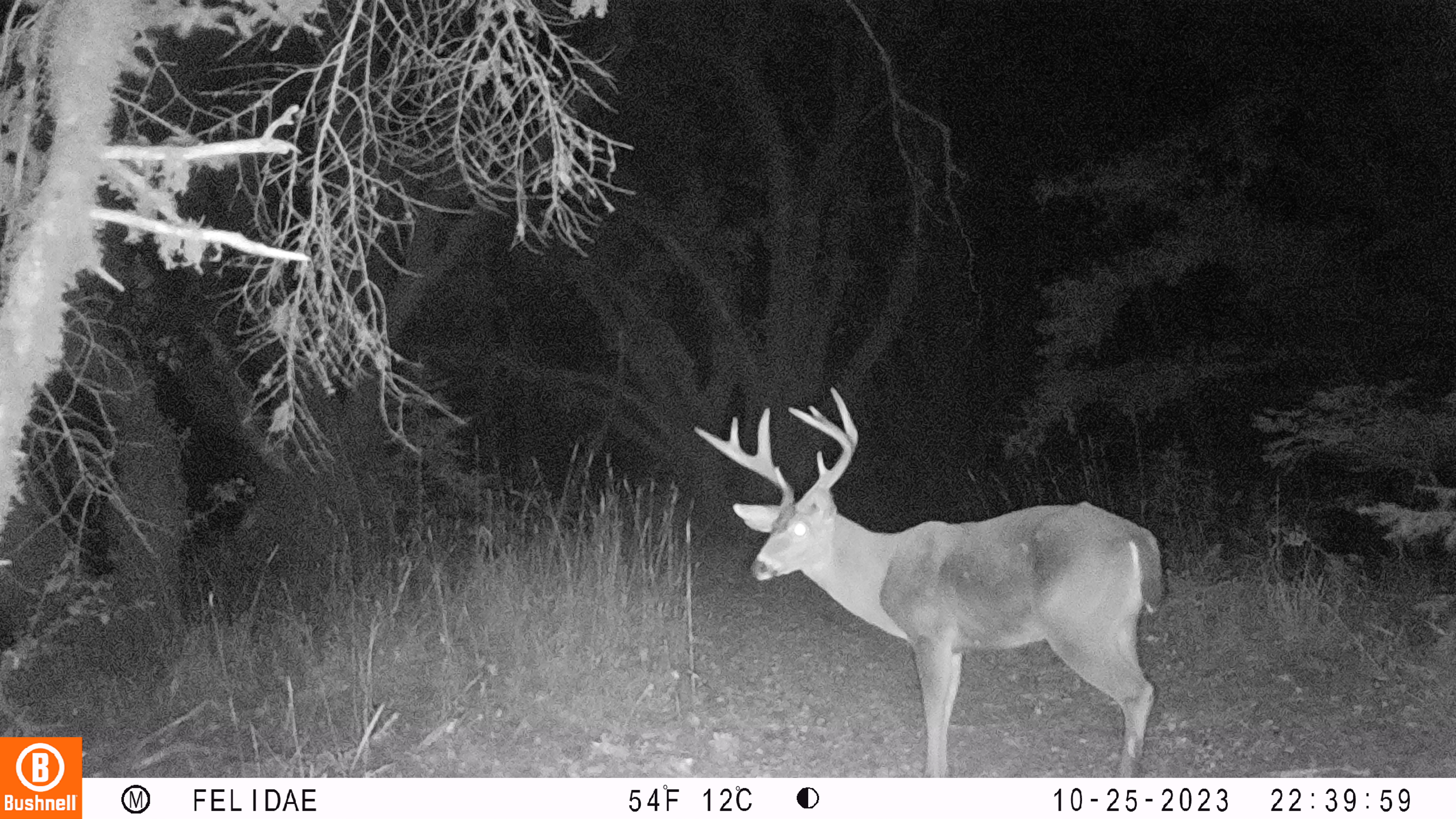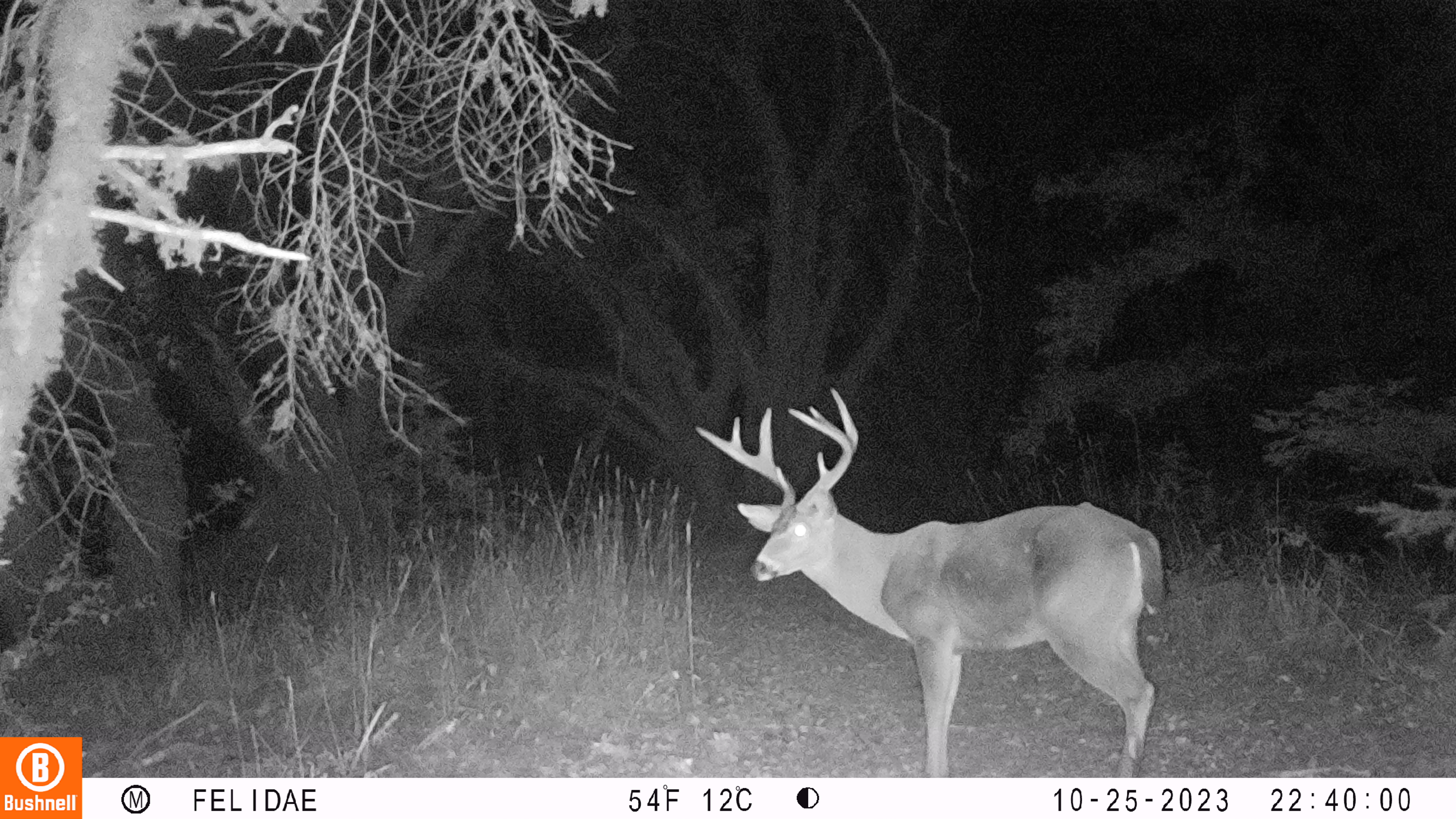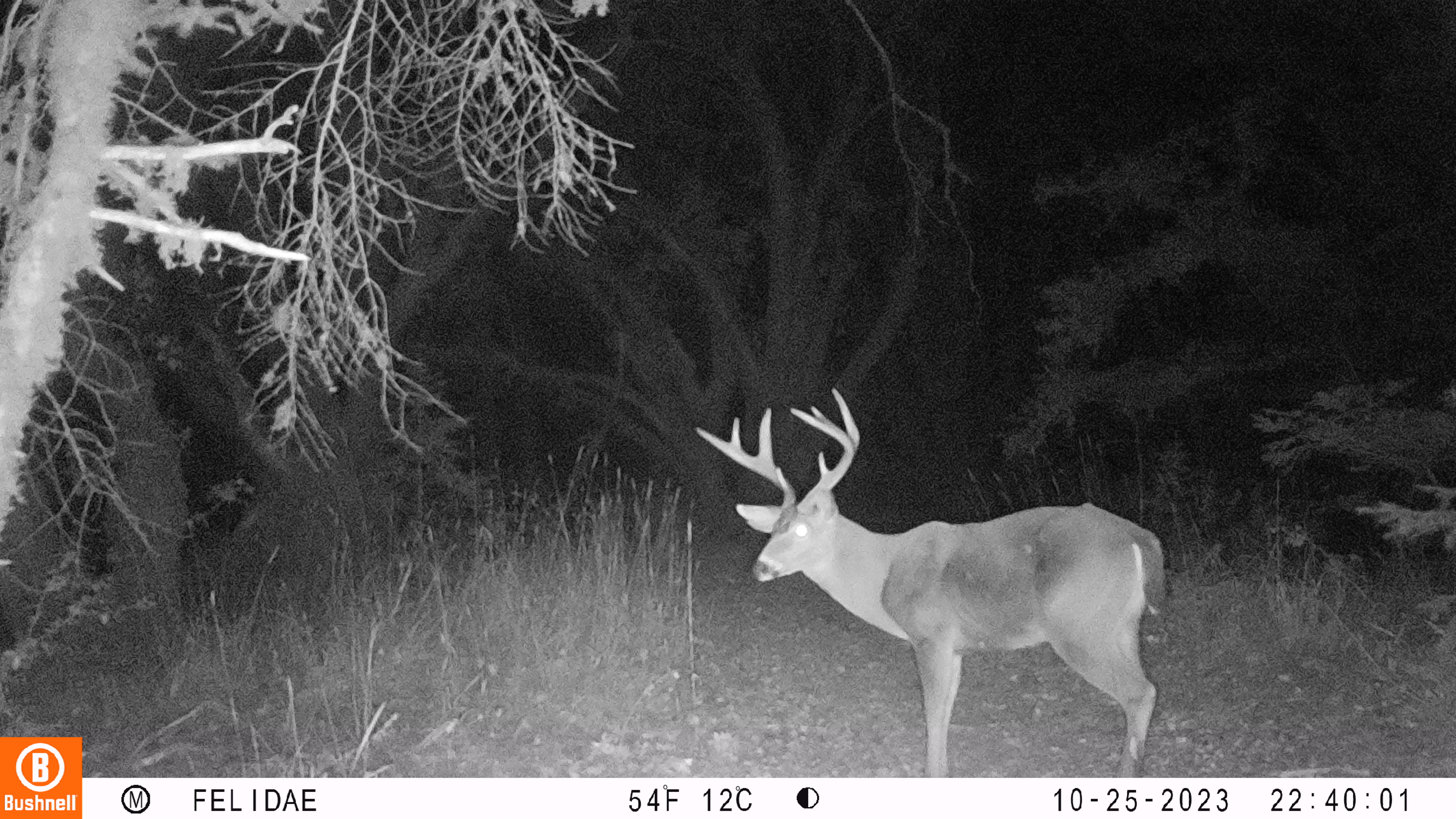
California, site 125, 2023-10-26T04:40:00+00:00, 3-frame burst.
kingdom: Animalia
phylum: Chordata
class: Mammalia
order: Artiodactyla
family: Cervidae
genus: Odocoileus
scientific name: Odocoileus hemionus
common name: mule deer